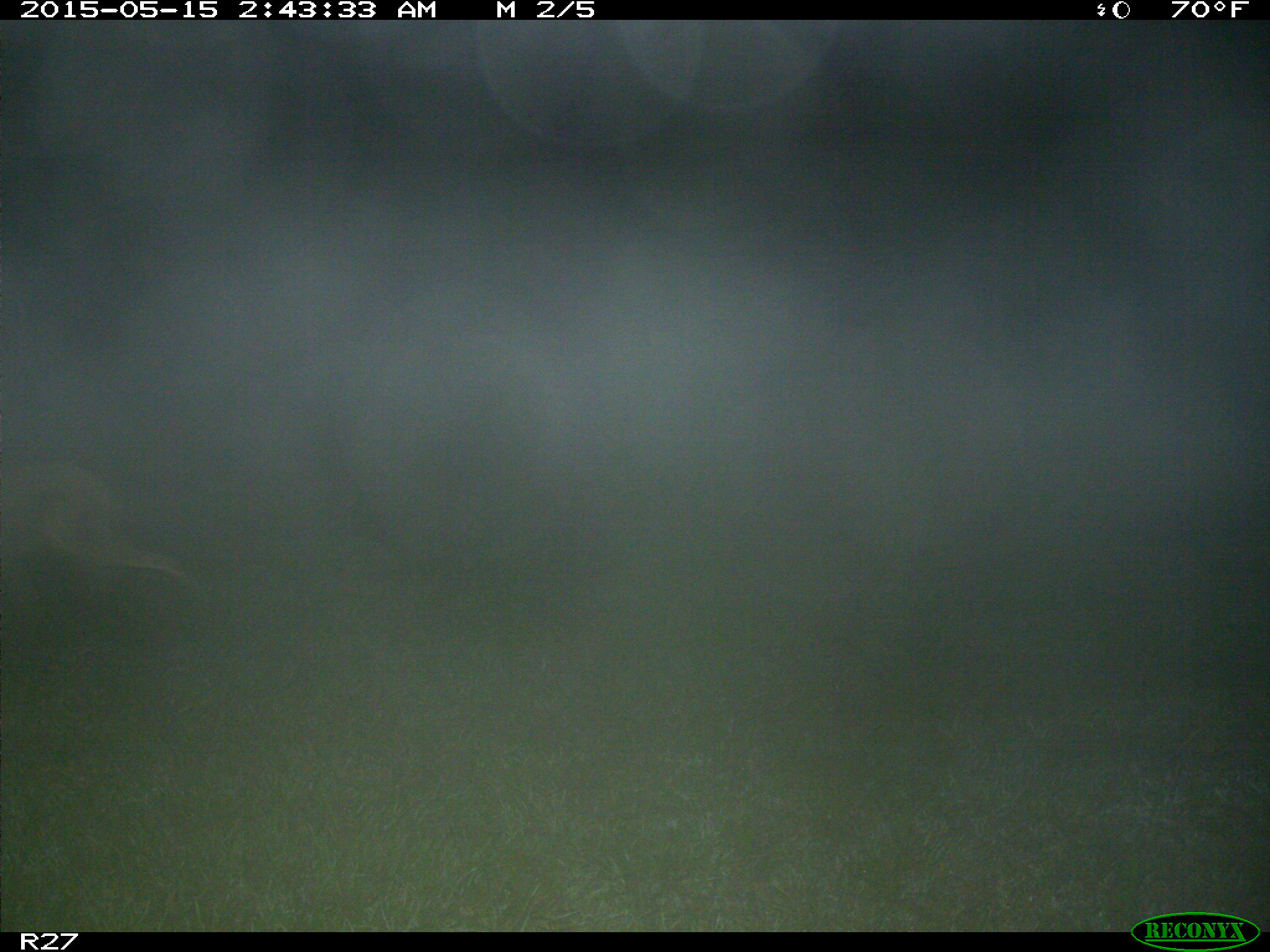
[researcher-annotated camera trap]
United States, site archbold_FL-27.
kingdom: Animalia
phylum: Chordata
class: Mammalia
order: Carnivora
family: Canidae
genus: Canis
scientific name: Canis latrans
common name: coyote